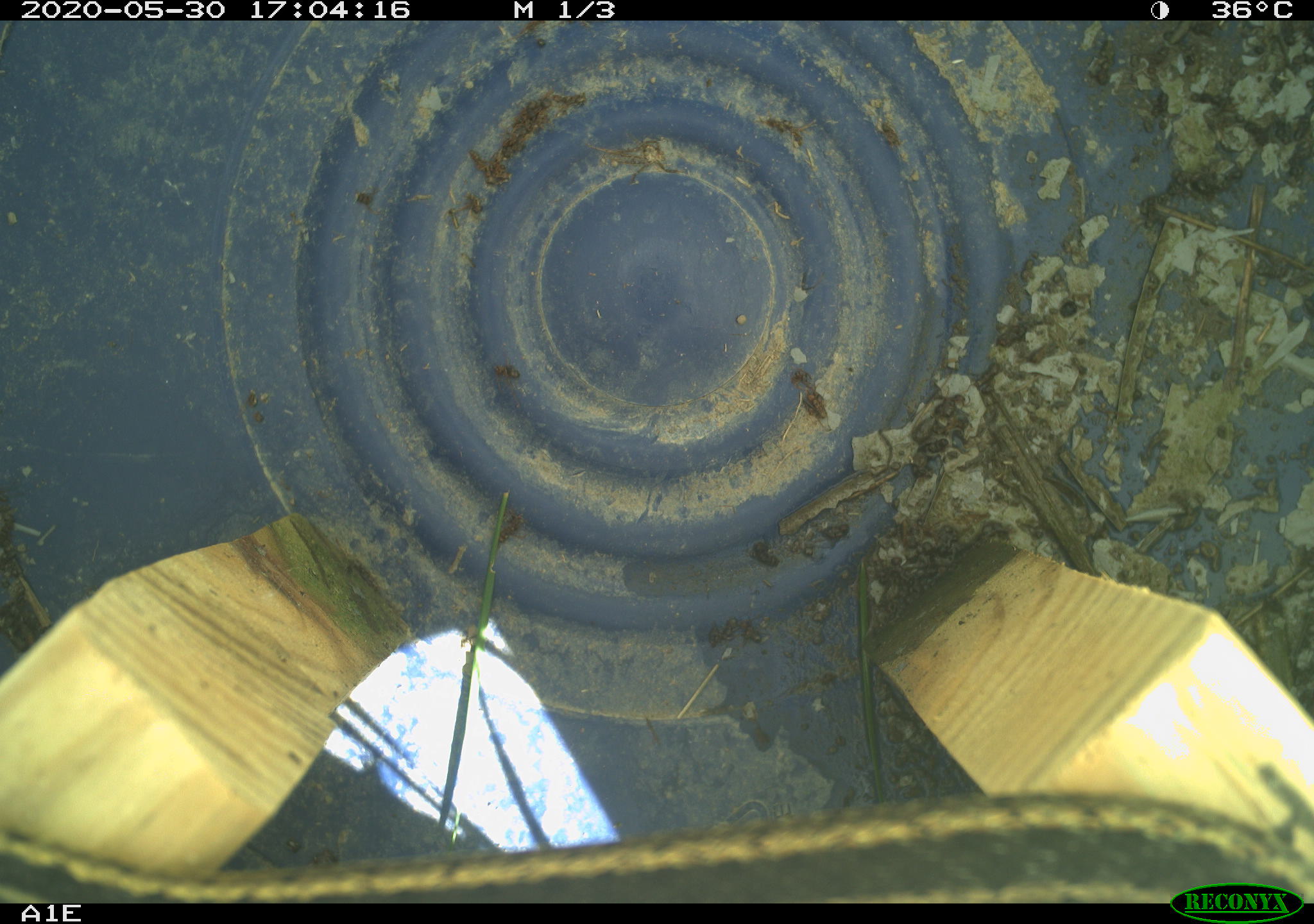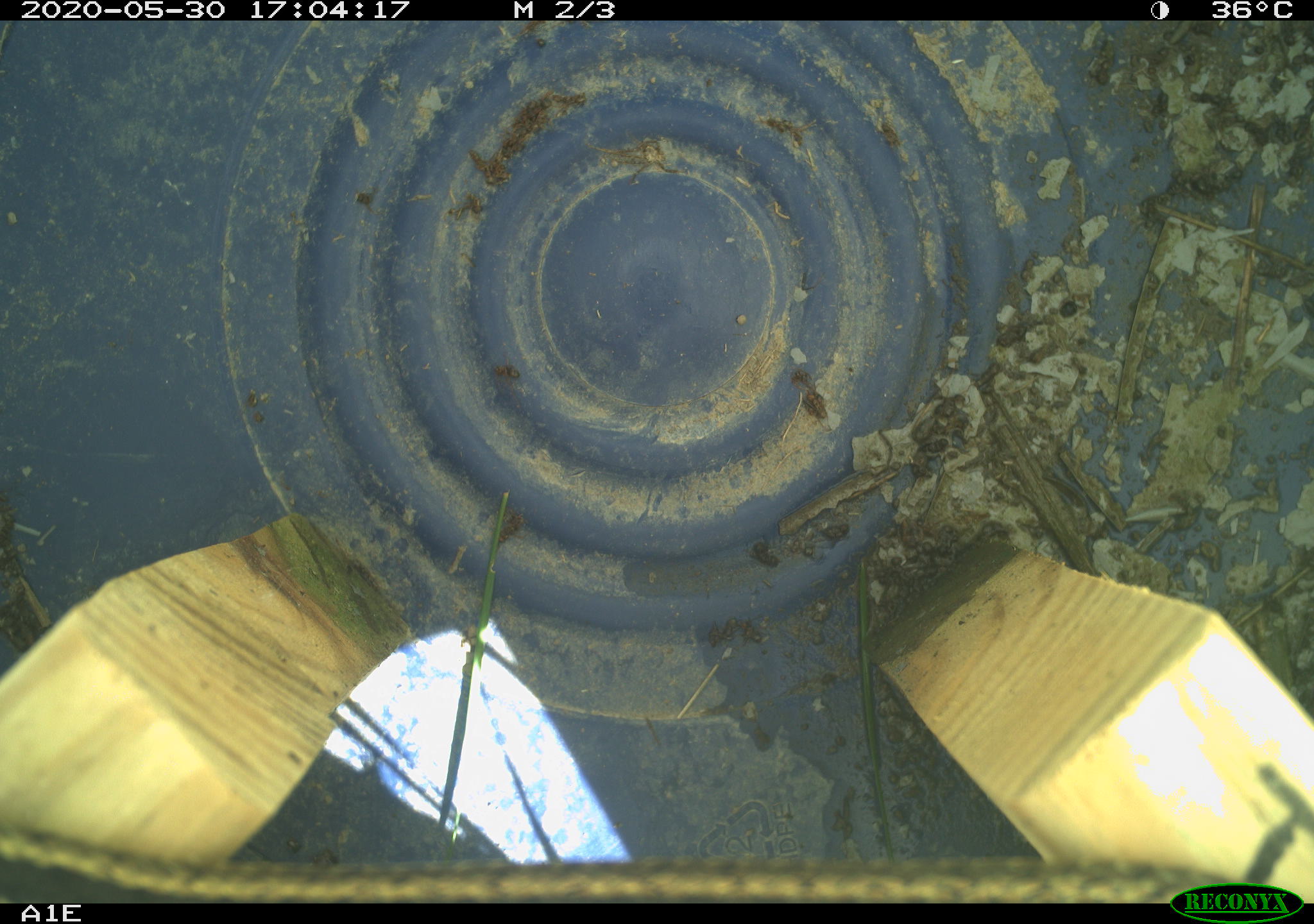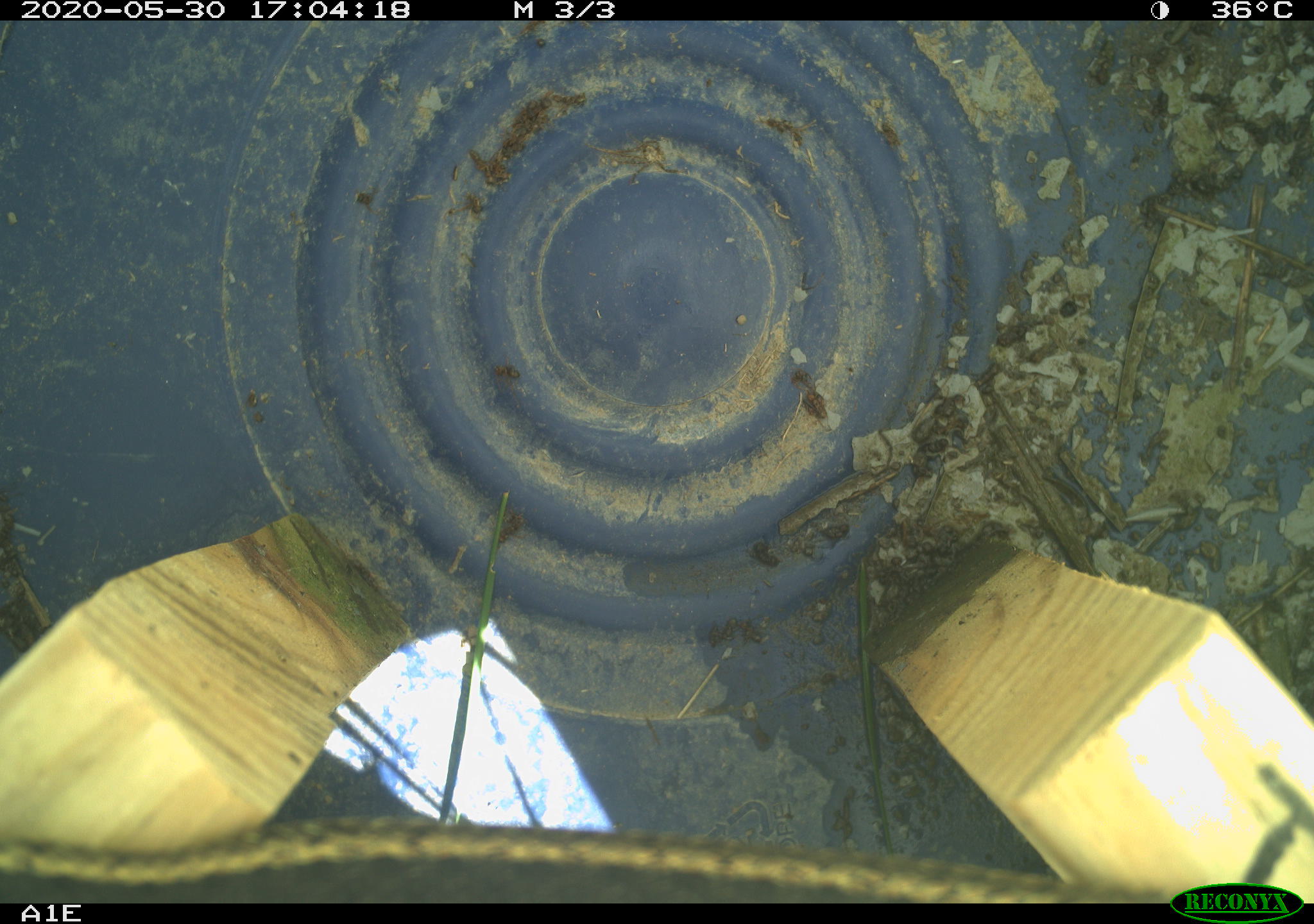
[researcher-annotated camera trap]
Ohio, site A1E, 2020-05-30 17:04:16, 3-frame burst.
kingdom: Animalia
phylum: Chordata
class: Reptilia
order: Squamata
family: Colubridae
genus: Thamnophis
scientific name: Thamnophis sirtalis sirtalis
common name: eastern gartersnake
Eastern gartersnake (Thamnophis sirtalis sirtalis).